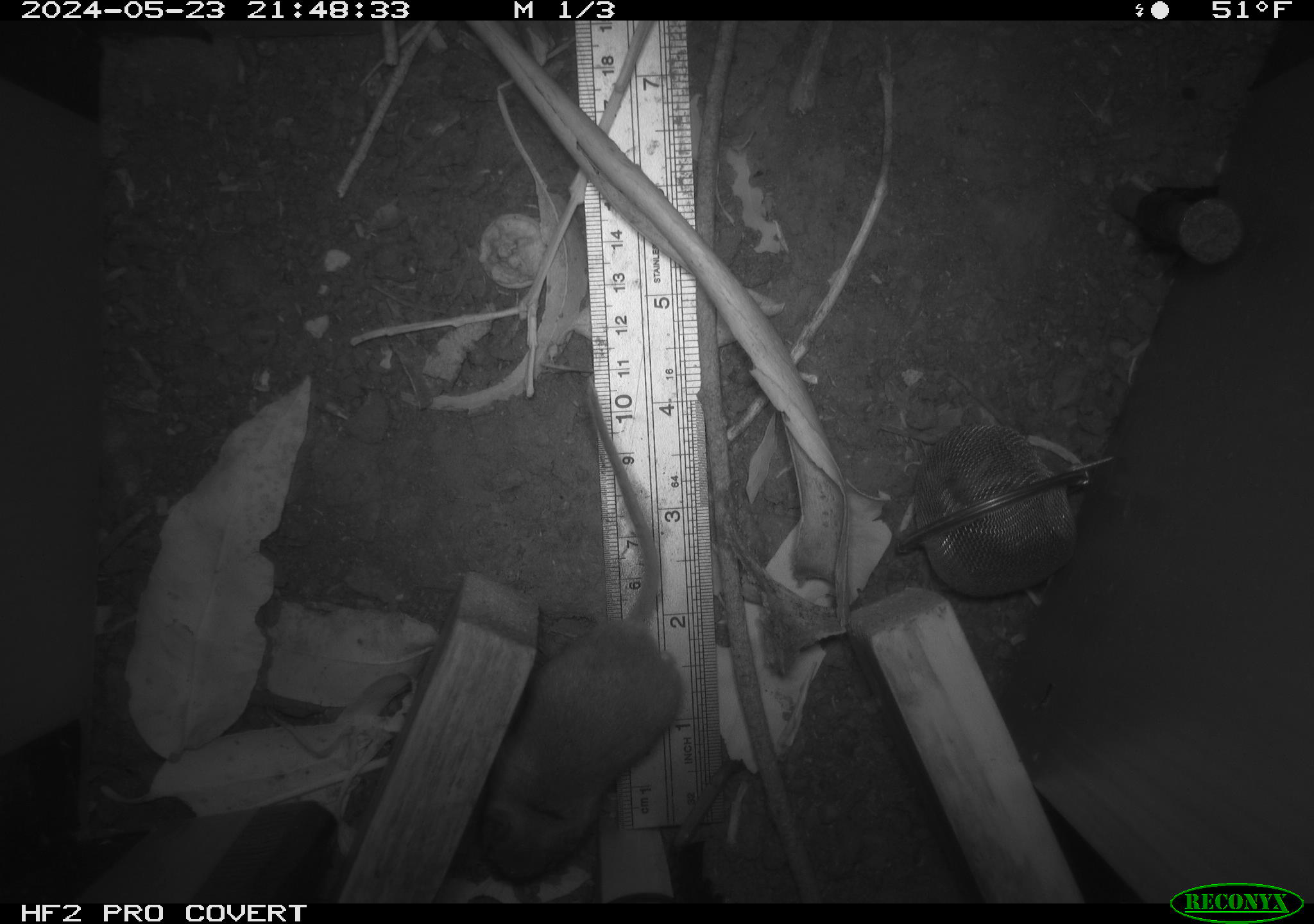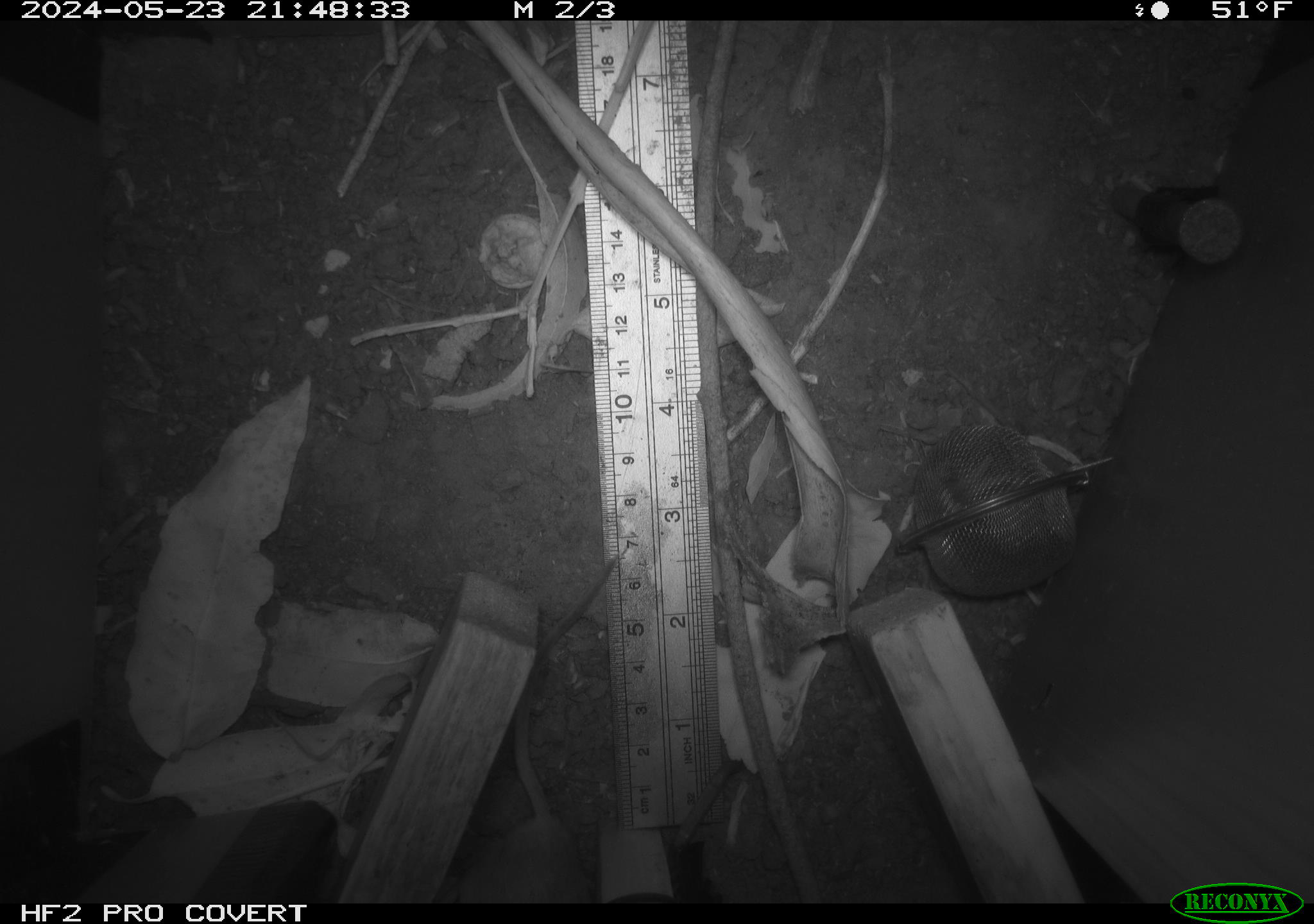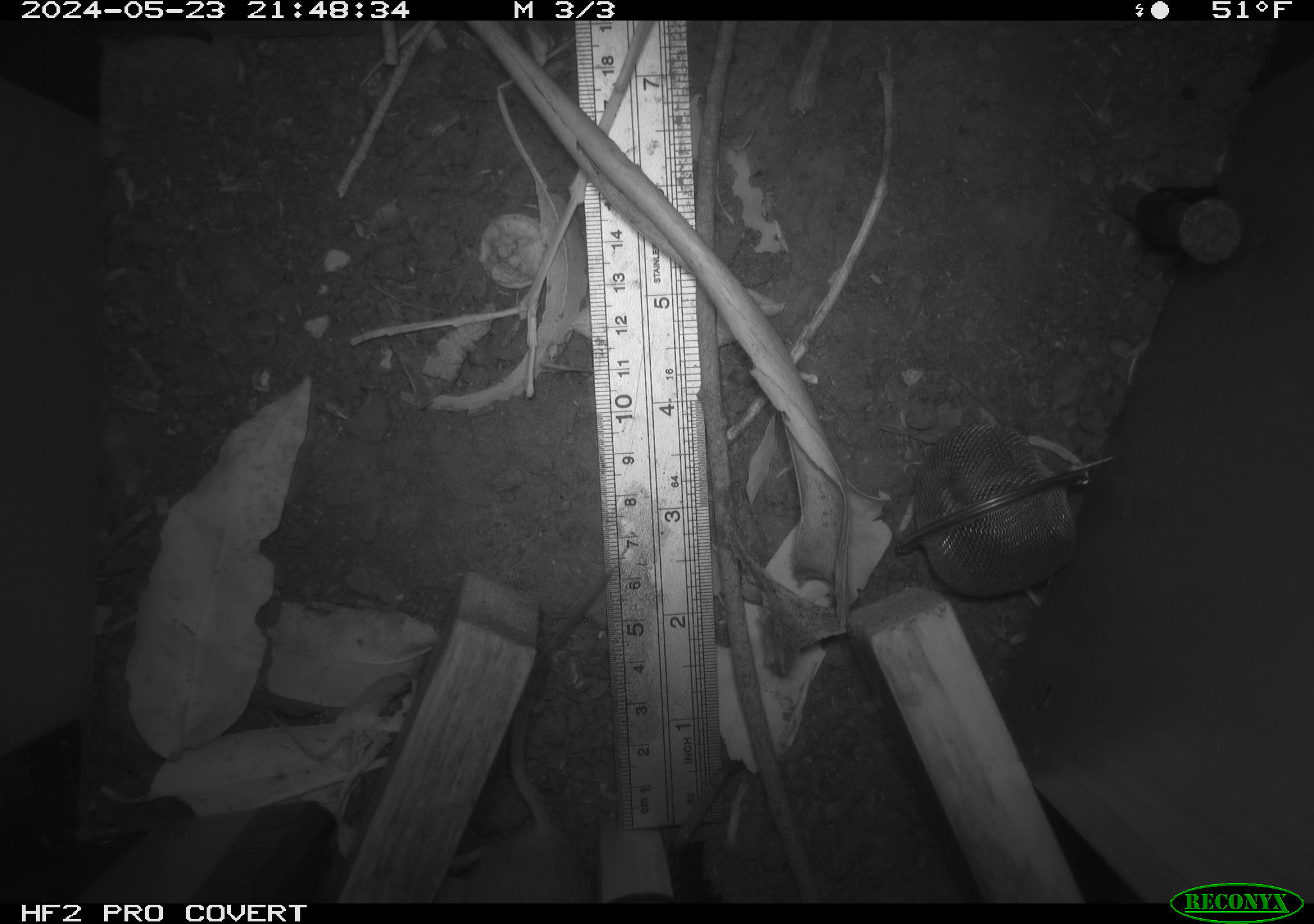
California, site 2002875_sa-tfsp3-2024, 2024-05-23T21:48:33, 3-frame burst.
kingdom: Animalia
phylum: Chordata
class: Mammalia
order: Rodentia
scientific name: Rodentia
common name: rodent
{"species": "rodent (Rodentia)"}